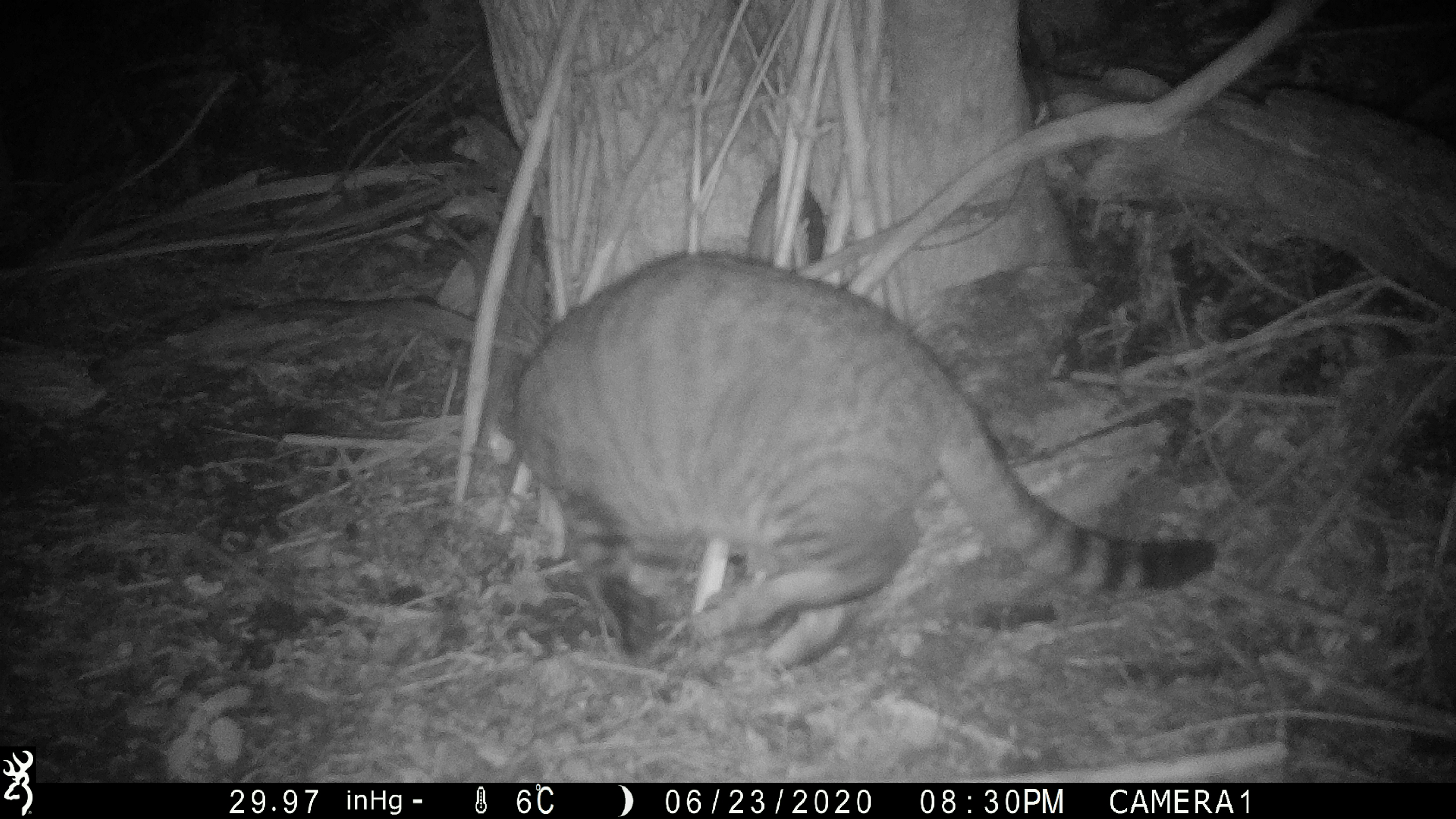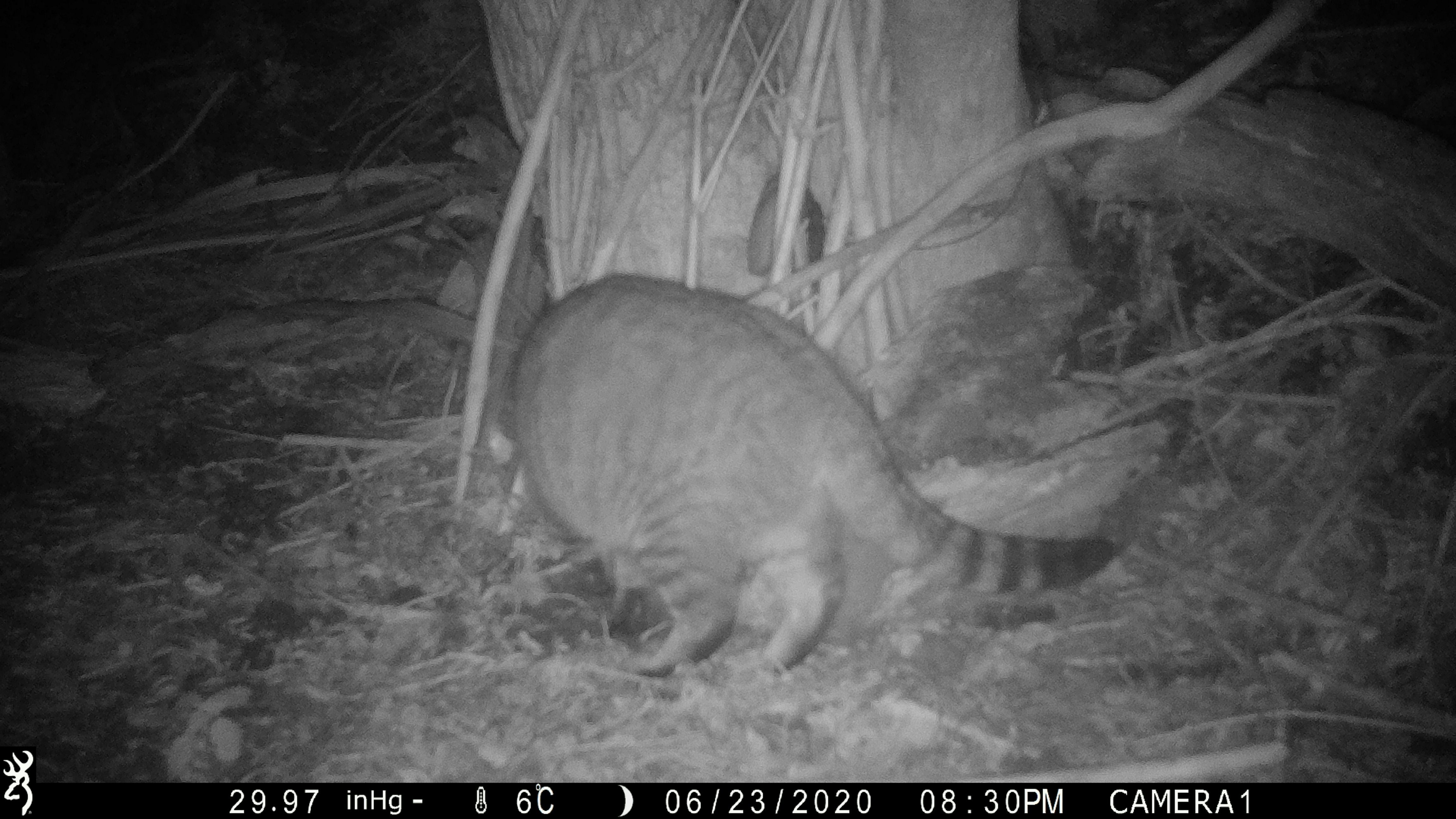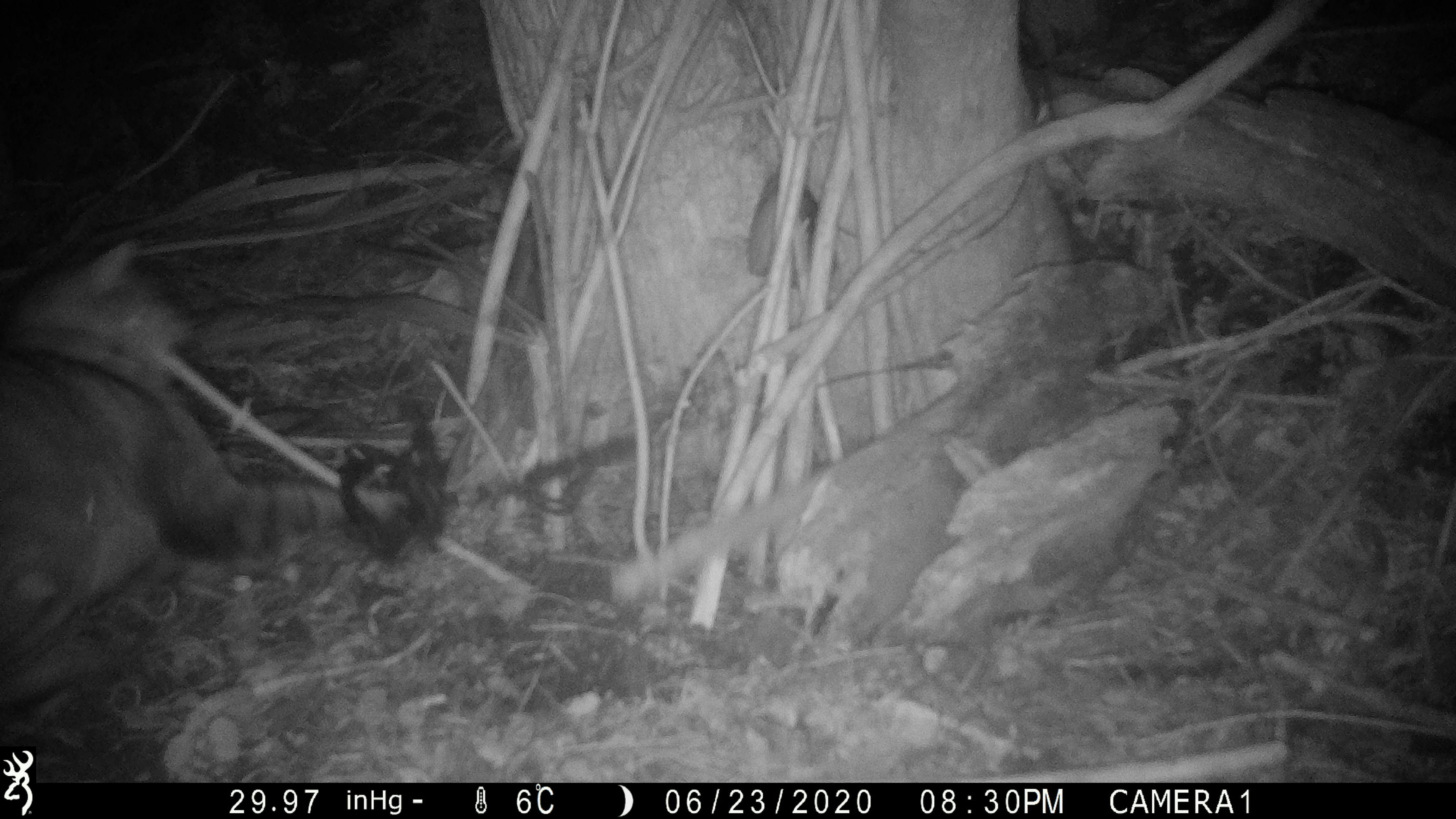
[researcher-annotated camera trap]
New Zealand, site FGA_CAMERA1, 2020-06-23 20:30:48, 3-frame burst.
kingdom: Animalia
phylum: Chordata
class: Mammalia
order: Carnivora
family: Felidae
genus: Felis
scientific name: Felis catus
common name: domestic cat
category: cat